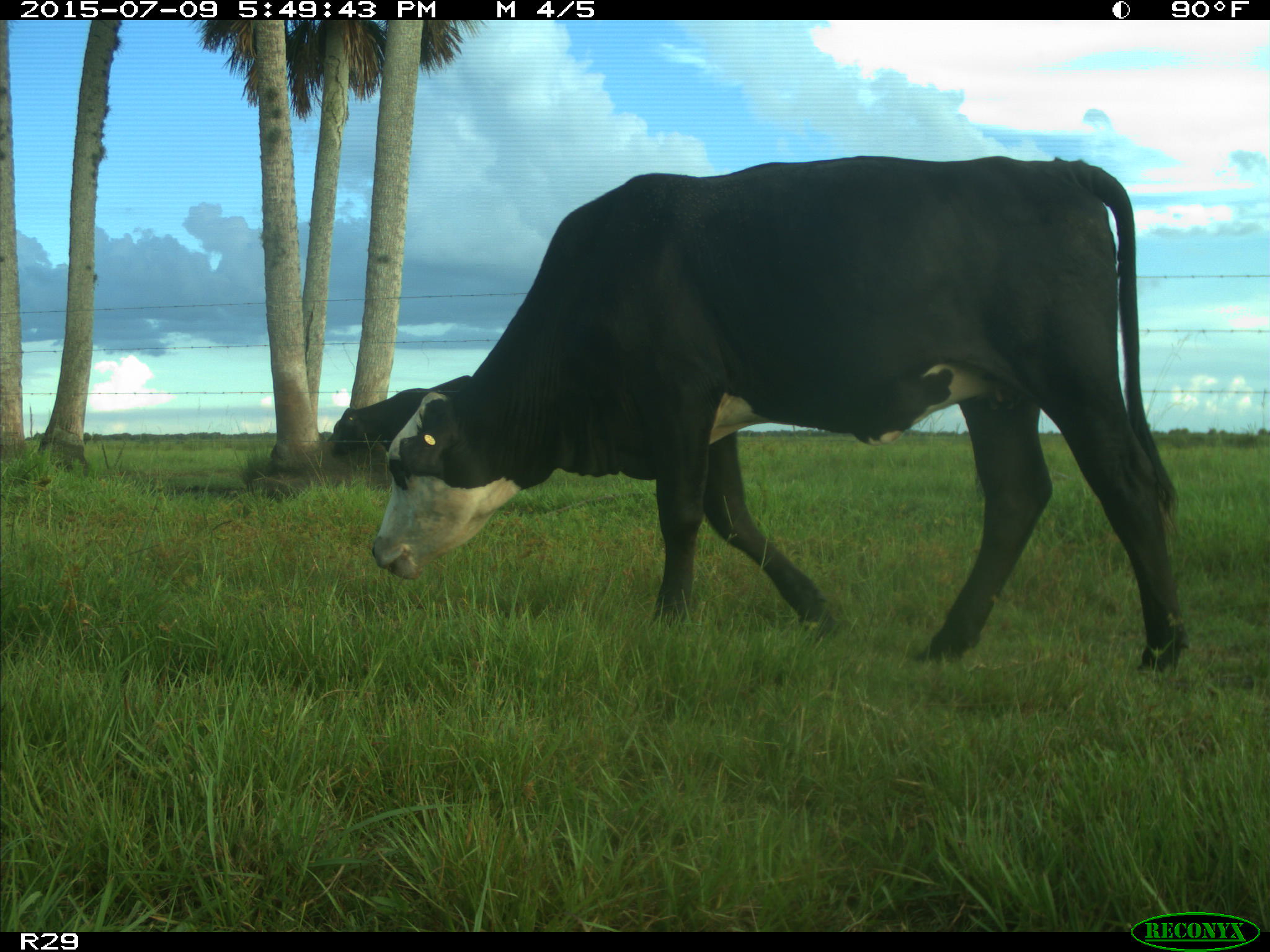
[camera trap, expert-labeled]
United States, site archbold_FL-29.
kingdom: Animalia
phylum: Chordata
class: Mammalia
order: Artiodactyla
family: Bovidae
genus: Bos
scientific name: Bos taurus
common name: domestic cow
Bos taurus (domestic cow).